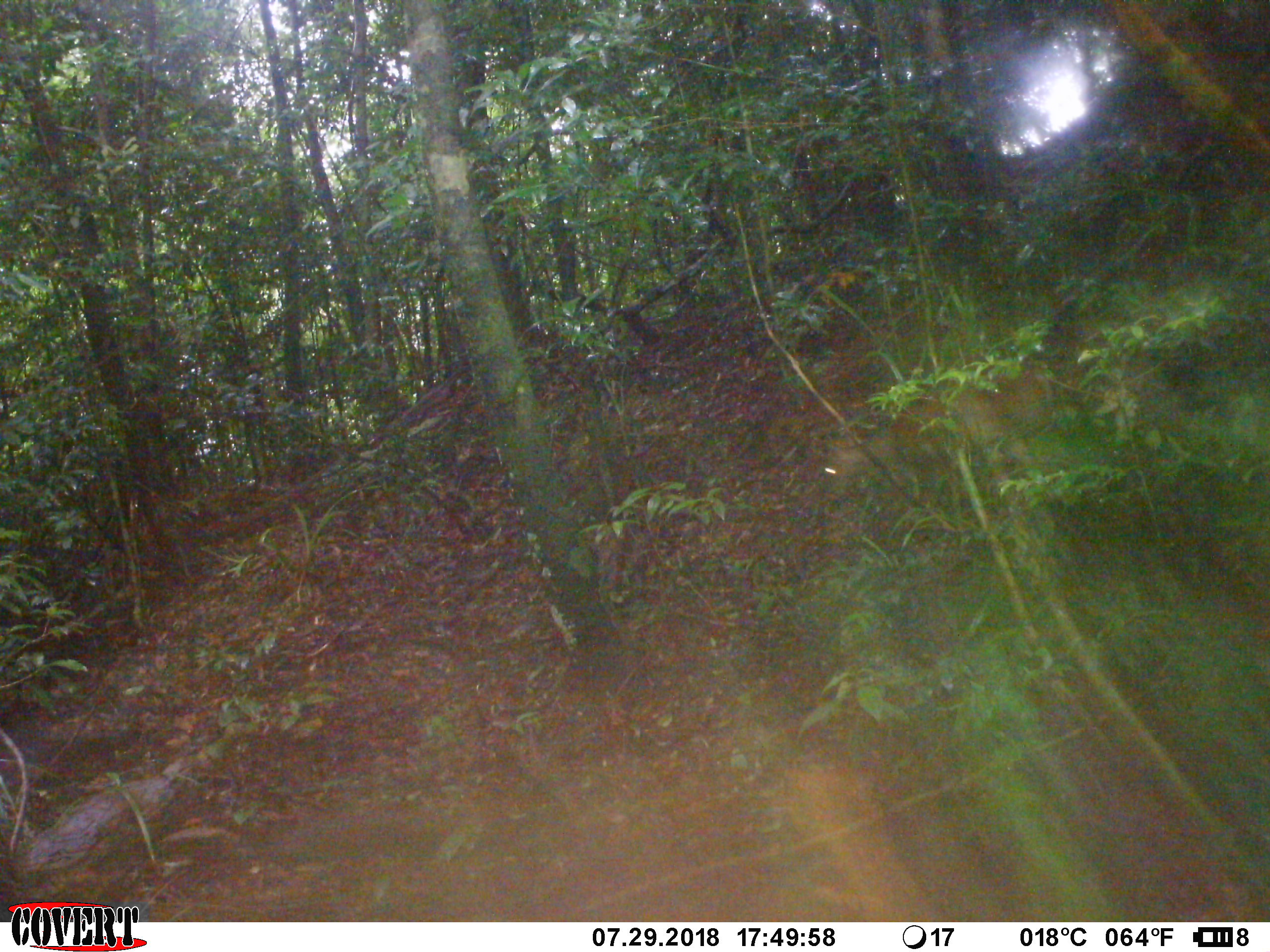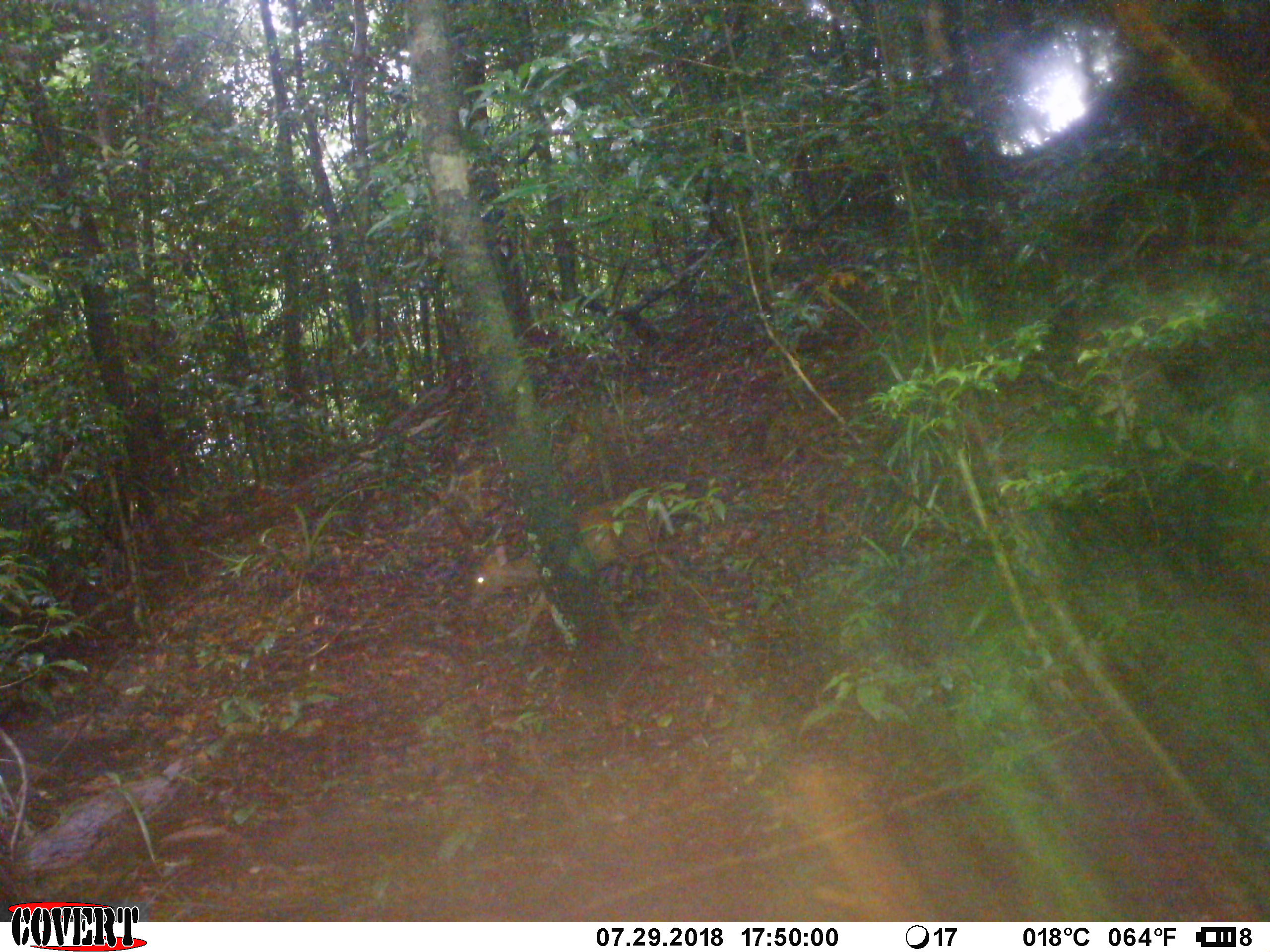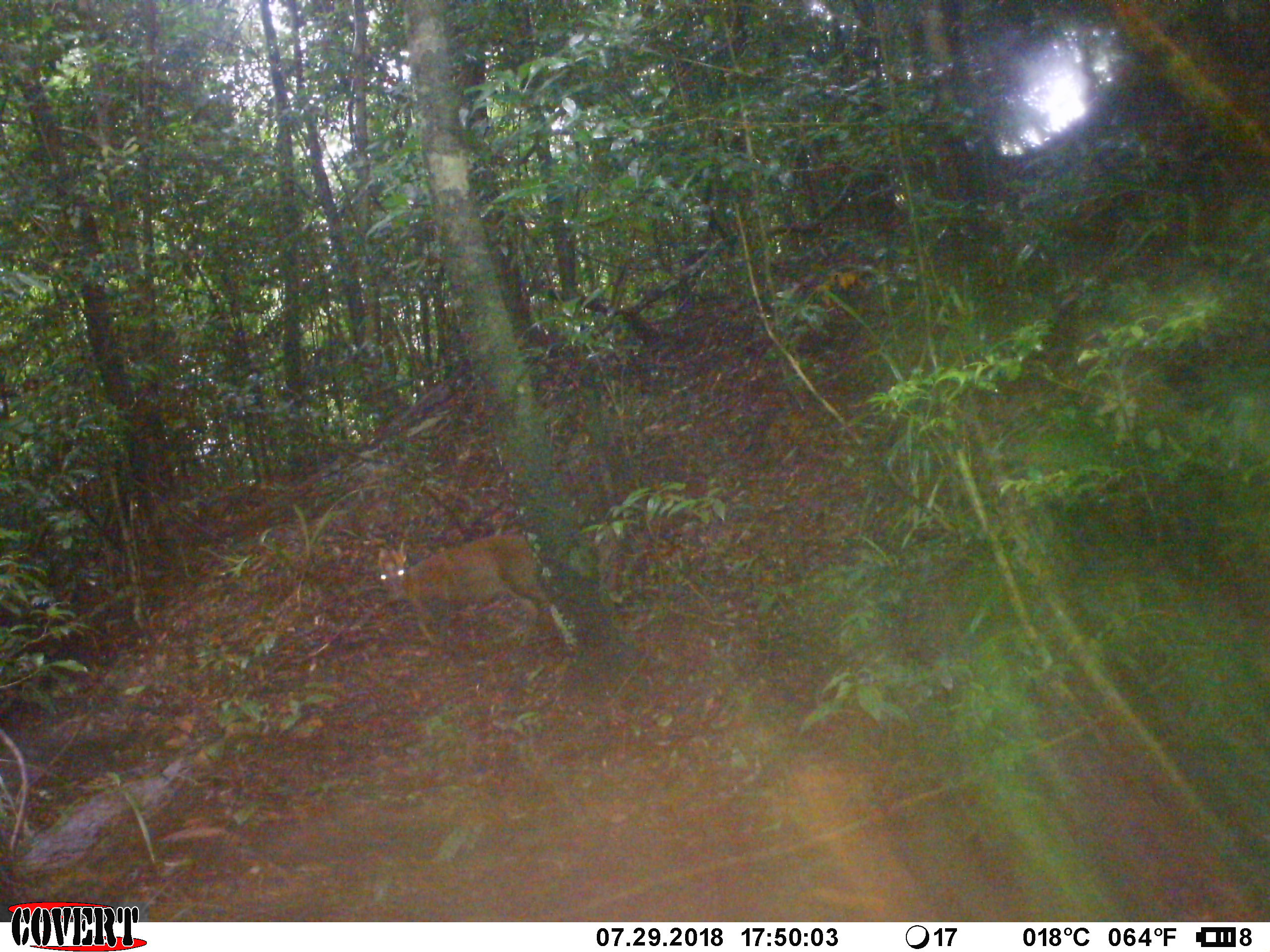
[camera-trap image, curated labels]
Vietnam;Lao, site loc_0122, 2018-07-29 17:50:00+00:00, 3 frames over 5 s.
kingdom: Animalia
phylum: Chordata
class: Mammalia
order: Artiodactyla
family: Cervidae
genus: Muntiacus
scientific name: Muntiacus rooseveltorum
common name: roosevelt's muntjac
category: roosevelts muntjac group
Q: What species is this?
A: Roosevelts muntjac group (roosevelt's muntjac) (Muntiacus rooseveltorum).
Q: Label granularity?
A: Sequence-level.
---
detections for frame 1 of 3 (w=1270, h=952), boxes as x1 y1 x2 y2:
roosevelts muntjac group: 805 358 1055 481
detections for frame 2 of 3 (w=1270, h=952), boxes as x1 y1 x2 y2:
roosevelts muntjac group: 471 490 711 639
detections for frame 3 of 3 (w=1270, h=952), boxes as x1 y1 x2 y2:
roosevelts muntjac group: 376 530 551 644